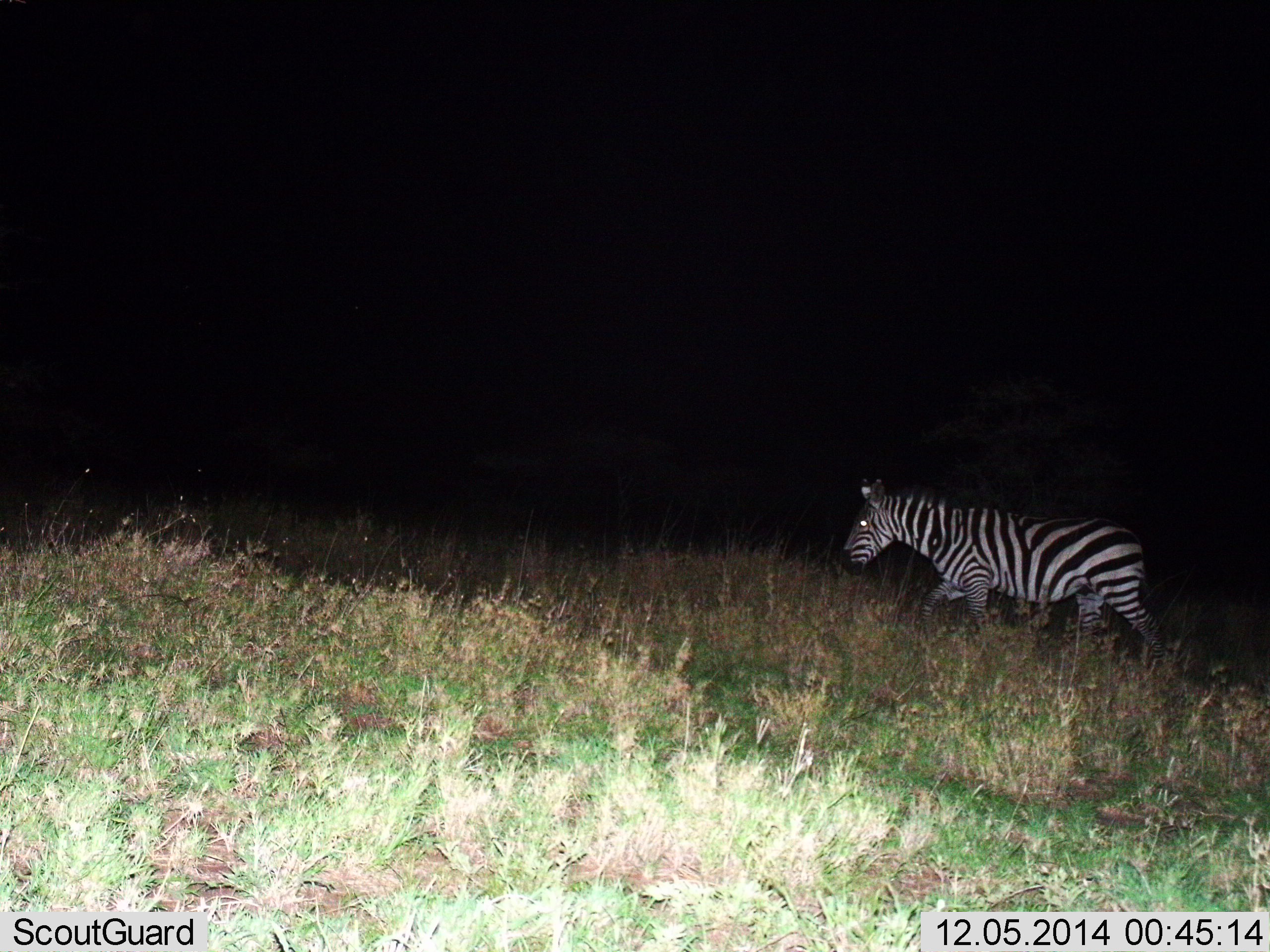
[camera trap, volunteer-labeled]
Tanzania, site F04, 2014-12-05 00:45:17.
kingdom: Animalia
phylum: Chordata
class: Mammalia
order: Perissodactyla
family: Equidae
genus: Equus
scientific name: Equus quagga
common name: plains zebra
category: zebra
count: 1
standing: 10%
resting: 0%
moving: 90%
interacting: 0%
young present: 0%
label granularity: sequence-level